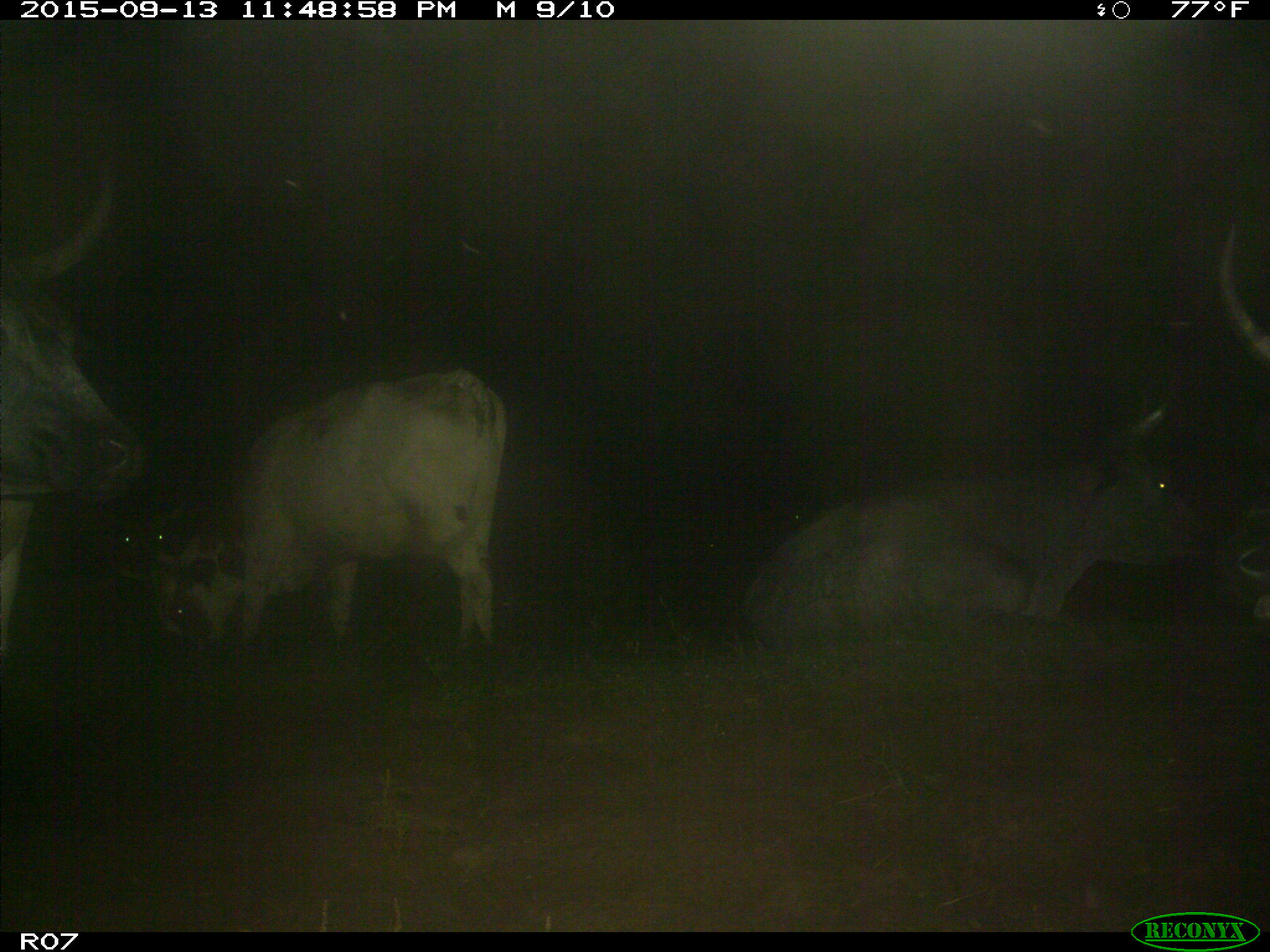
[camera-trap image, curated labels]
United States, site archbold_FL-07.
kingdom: Animalia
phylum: Chordata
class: Mammalia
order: Artiodactyla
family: Bovidae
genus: Bos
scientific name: Bos taurus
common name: domestic cow